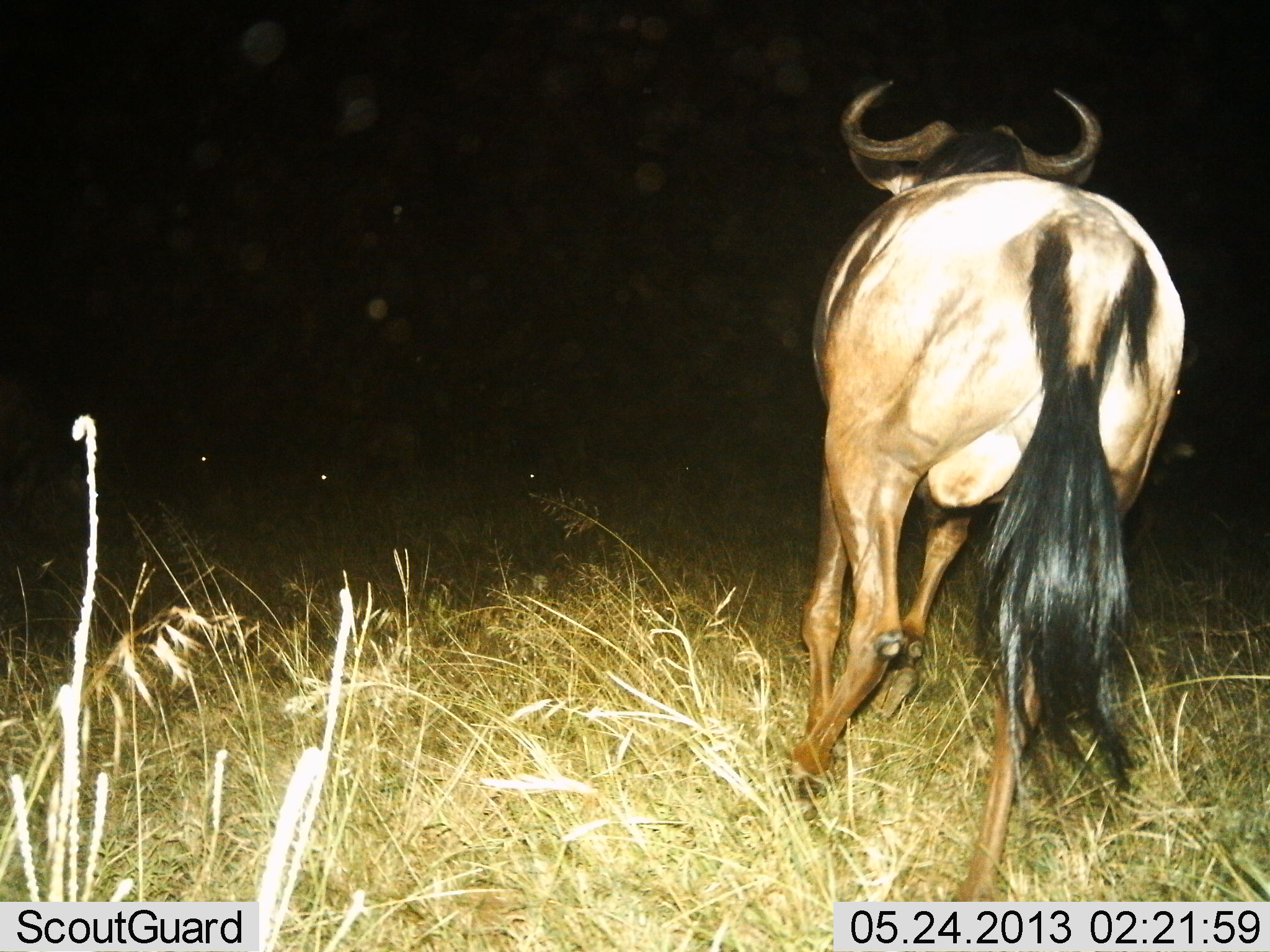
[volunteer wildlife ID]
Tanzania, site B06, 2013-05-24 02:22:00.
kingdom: Animalia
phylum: Chordata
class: Mammalia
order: Artiodactyla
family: Bovidae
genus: Connochaetes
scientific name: Connochaetes taurinus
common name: blue wildebeest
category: wildebeest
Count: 1.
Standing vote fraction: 11%.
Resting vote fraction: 0%.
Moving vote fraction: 89%.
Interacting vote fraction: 0%.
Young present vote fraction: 0%.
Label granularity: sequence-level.